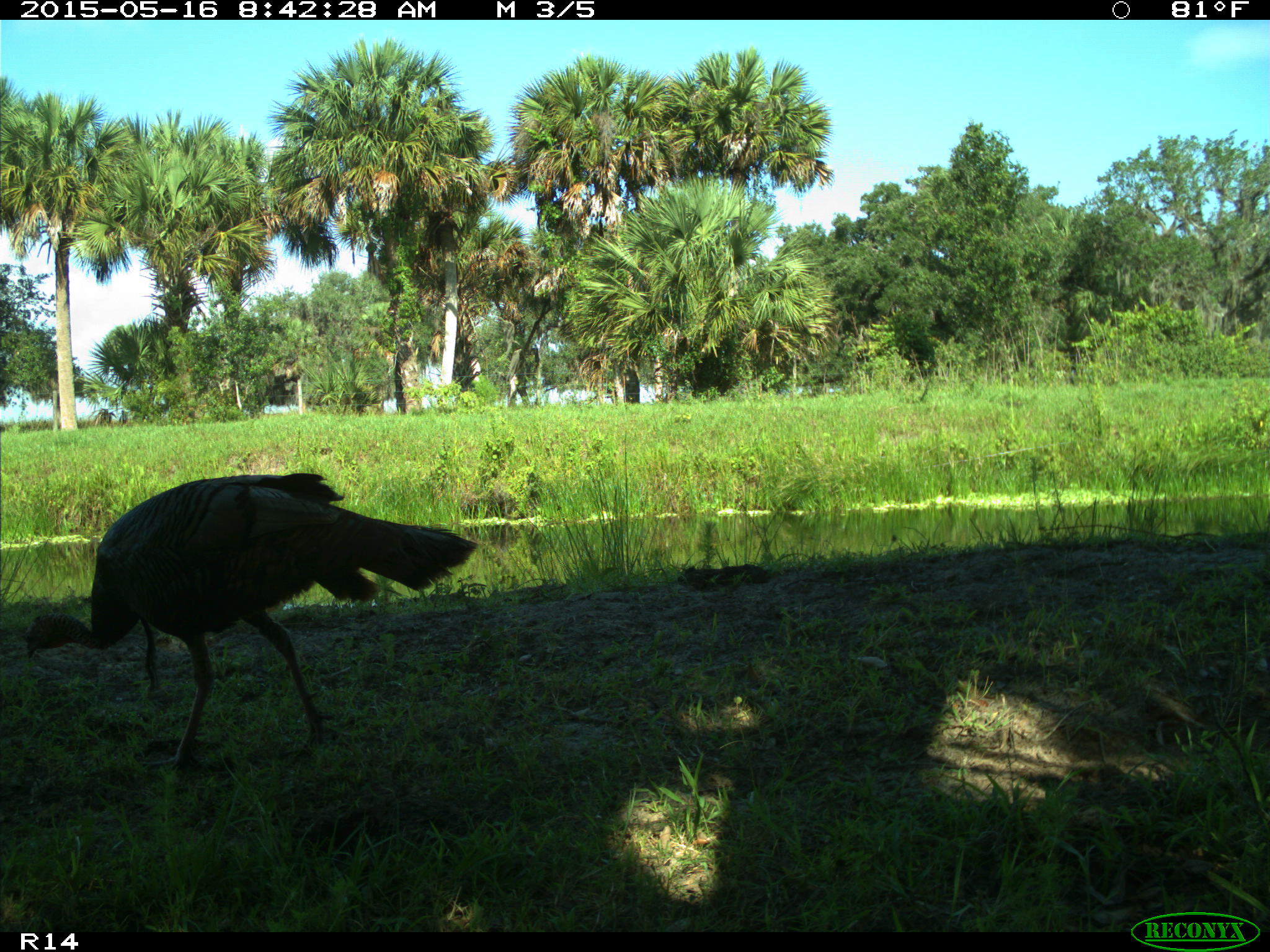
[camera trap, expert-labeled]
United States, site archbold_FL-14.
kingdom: Animalia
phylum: Chordata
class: Aves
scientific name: Aves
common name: birds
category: unidentified bird